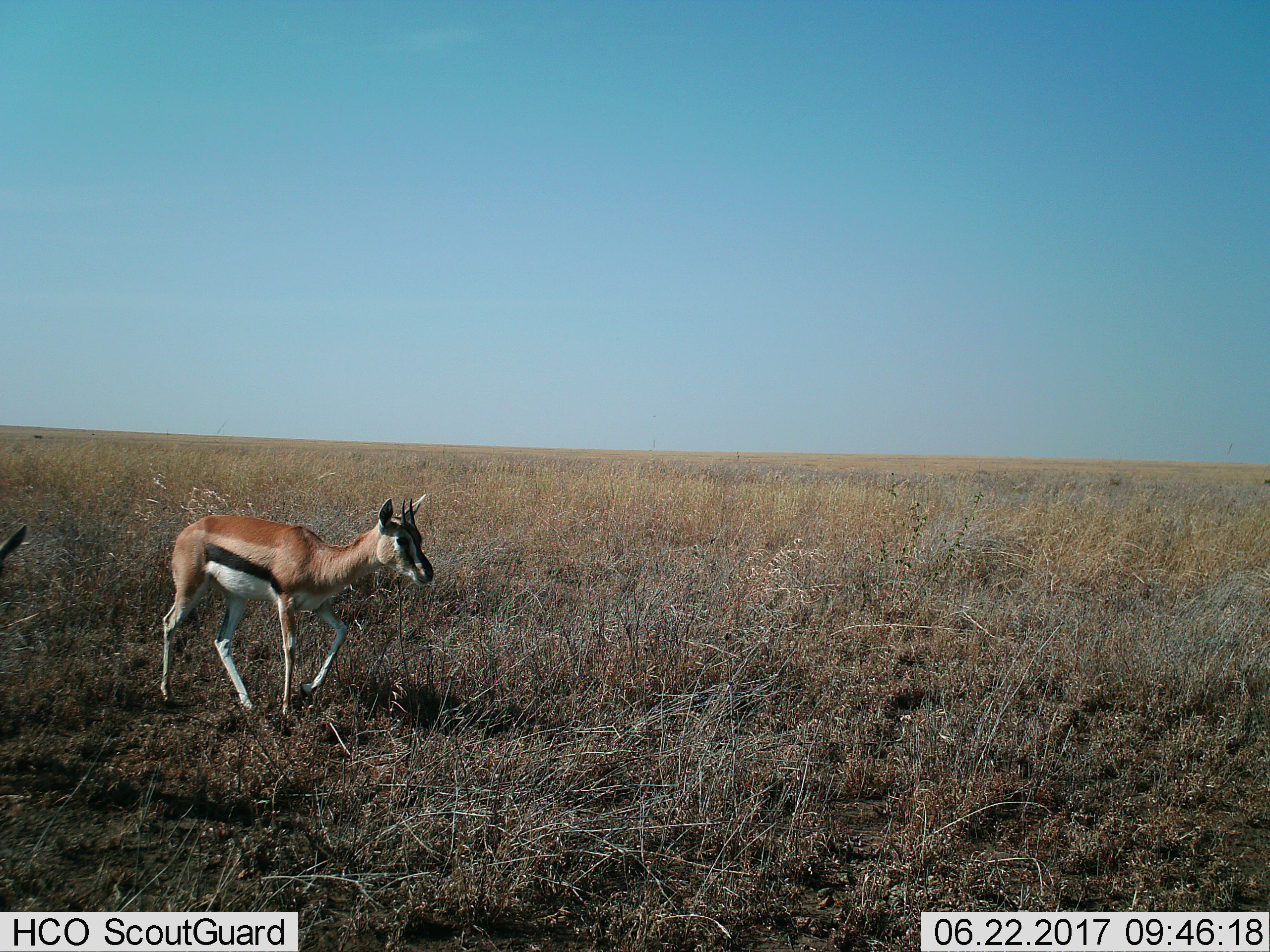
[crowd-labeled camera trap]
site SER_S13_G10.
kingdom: Animalia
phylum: Chordata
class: Mammalia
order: Artiodactyla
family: Bovidae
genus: Eudorcas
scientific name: Eudorcas thomsonii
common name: thomson's gazelle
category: gazellethomsons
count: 1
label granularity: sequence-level